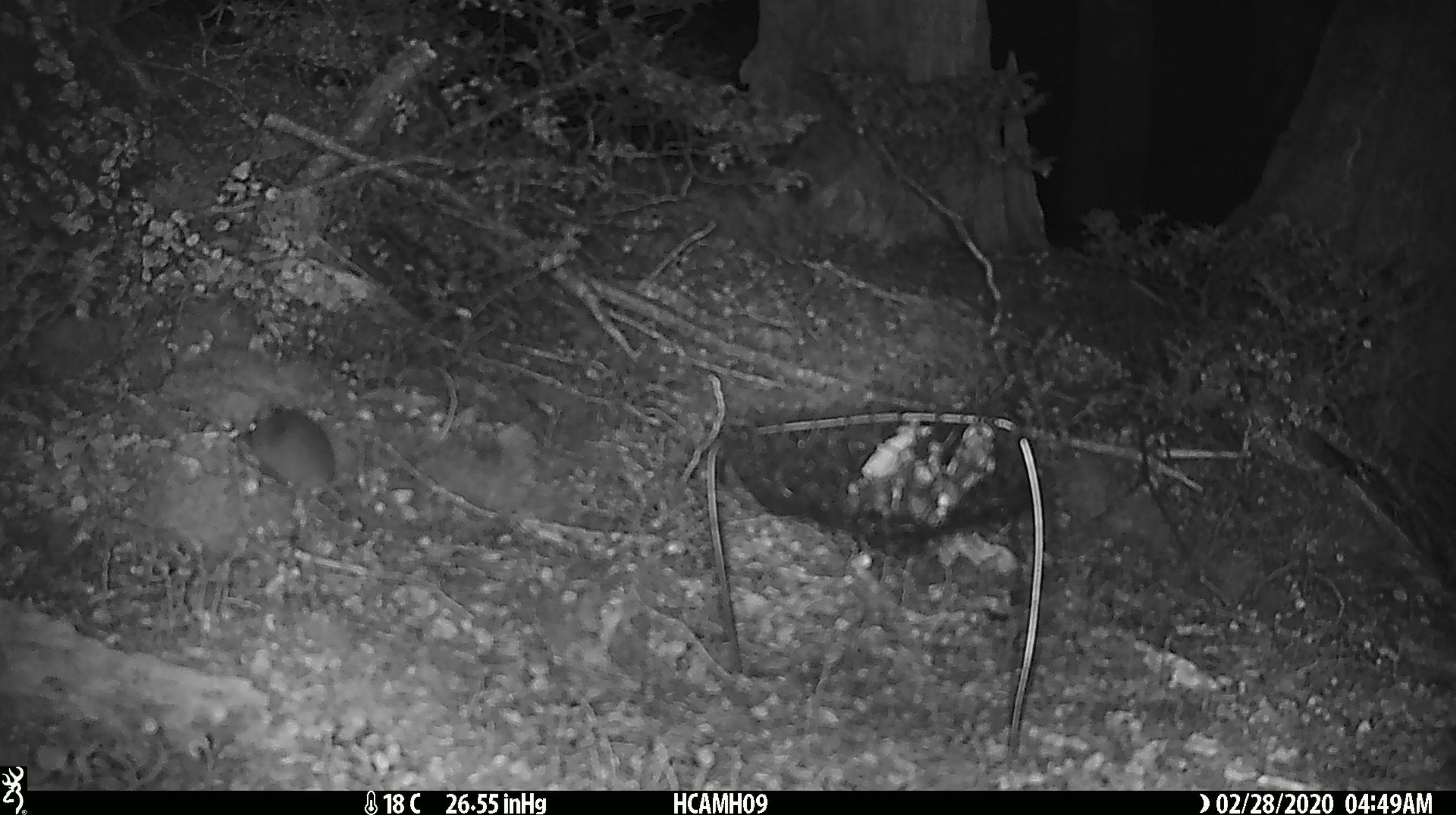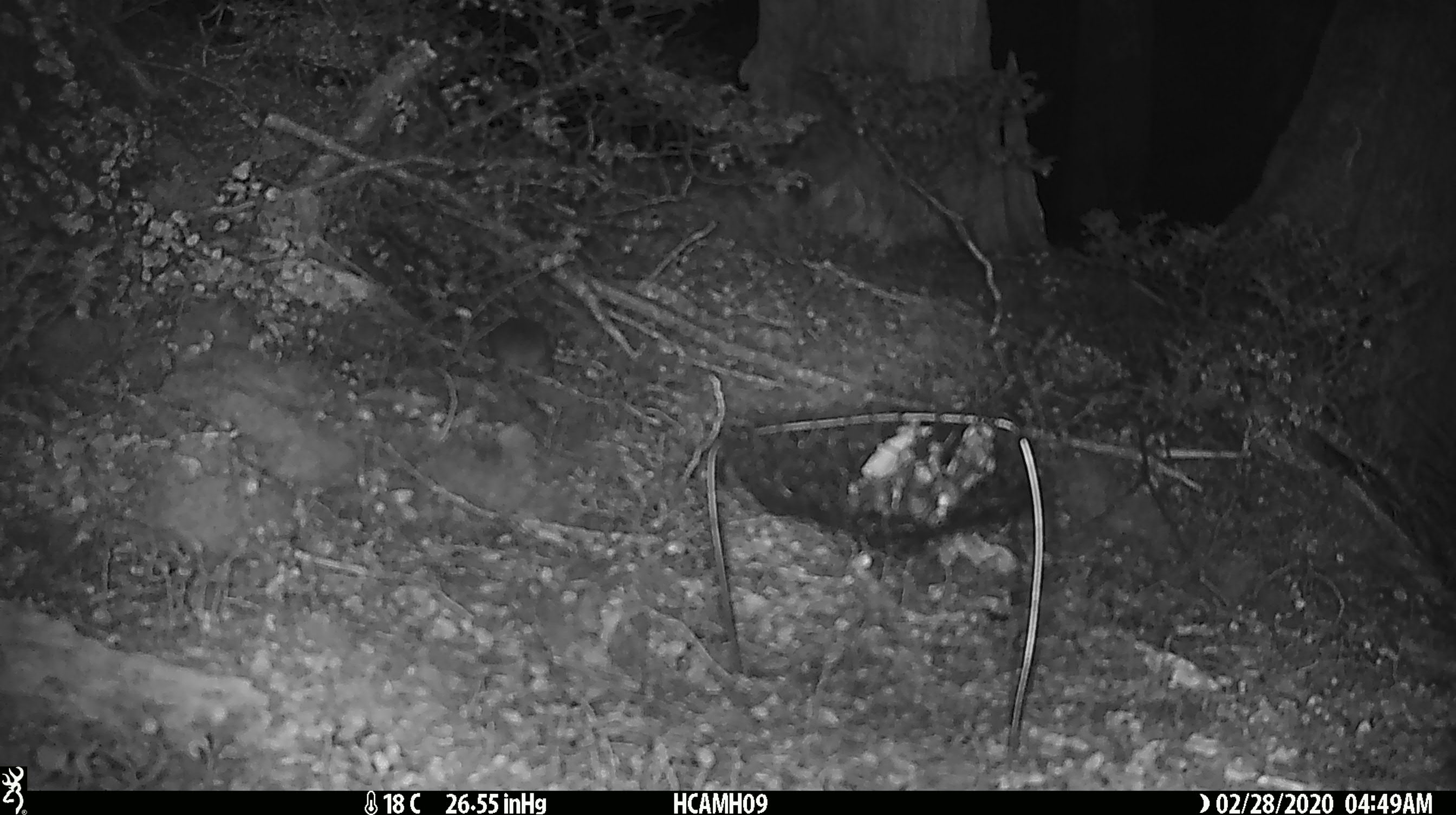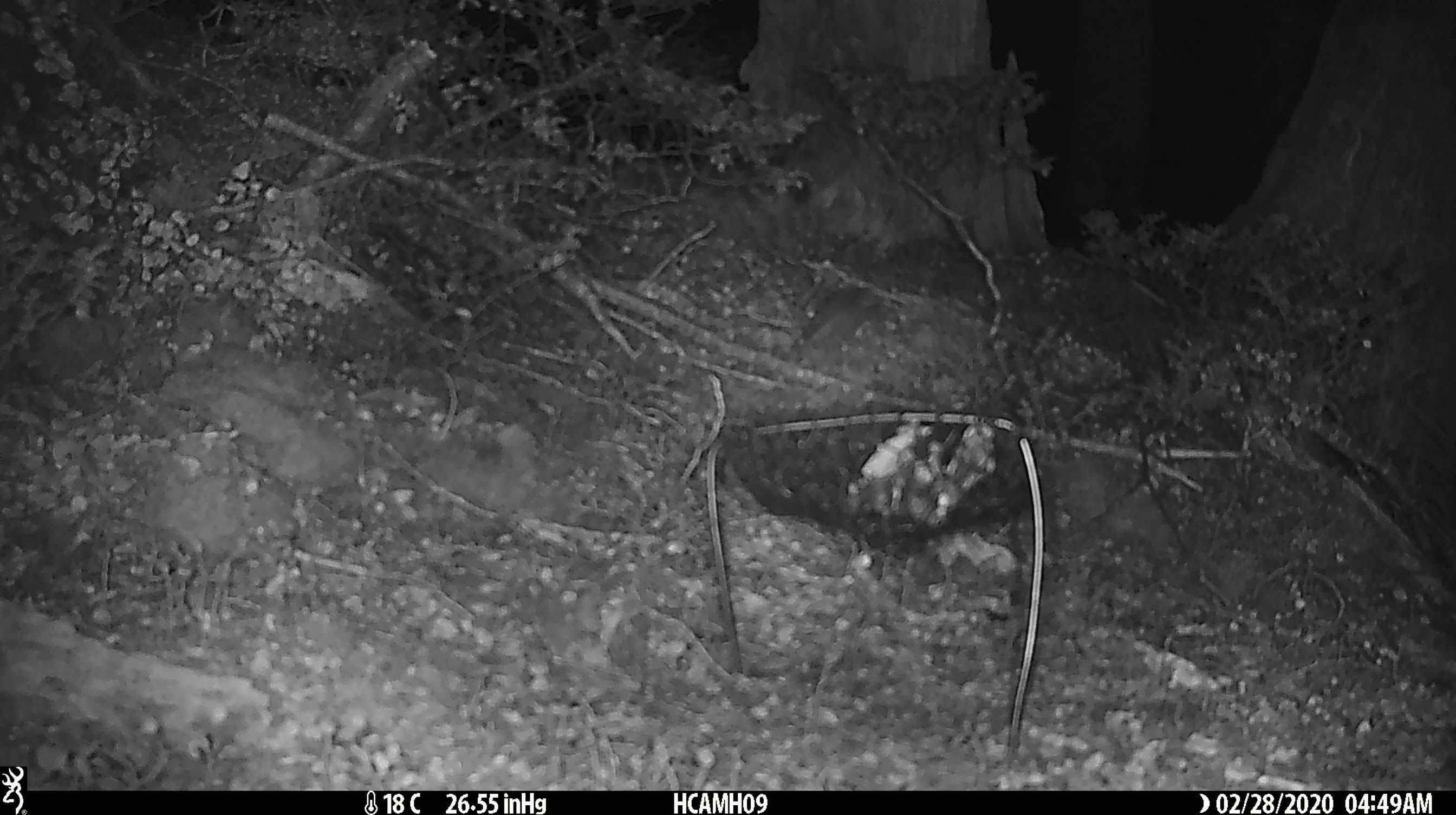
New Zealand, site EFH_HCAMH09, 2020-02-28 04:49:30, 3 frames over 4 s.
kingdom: Animalia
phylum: Chordata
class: Mammalia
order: Rodentia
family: Muridae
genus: Mus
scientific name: Mus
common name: mouse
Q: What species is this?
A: Mouse (Mus).